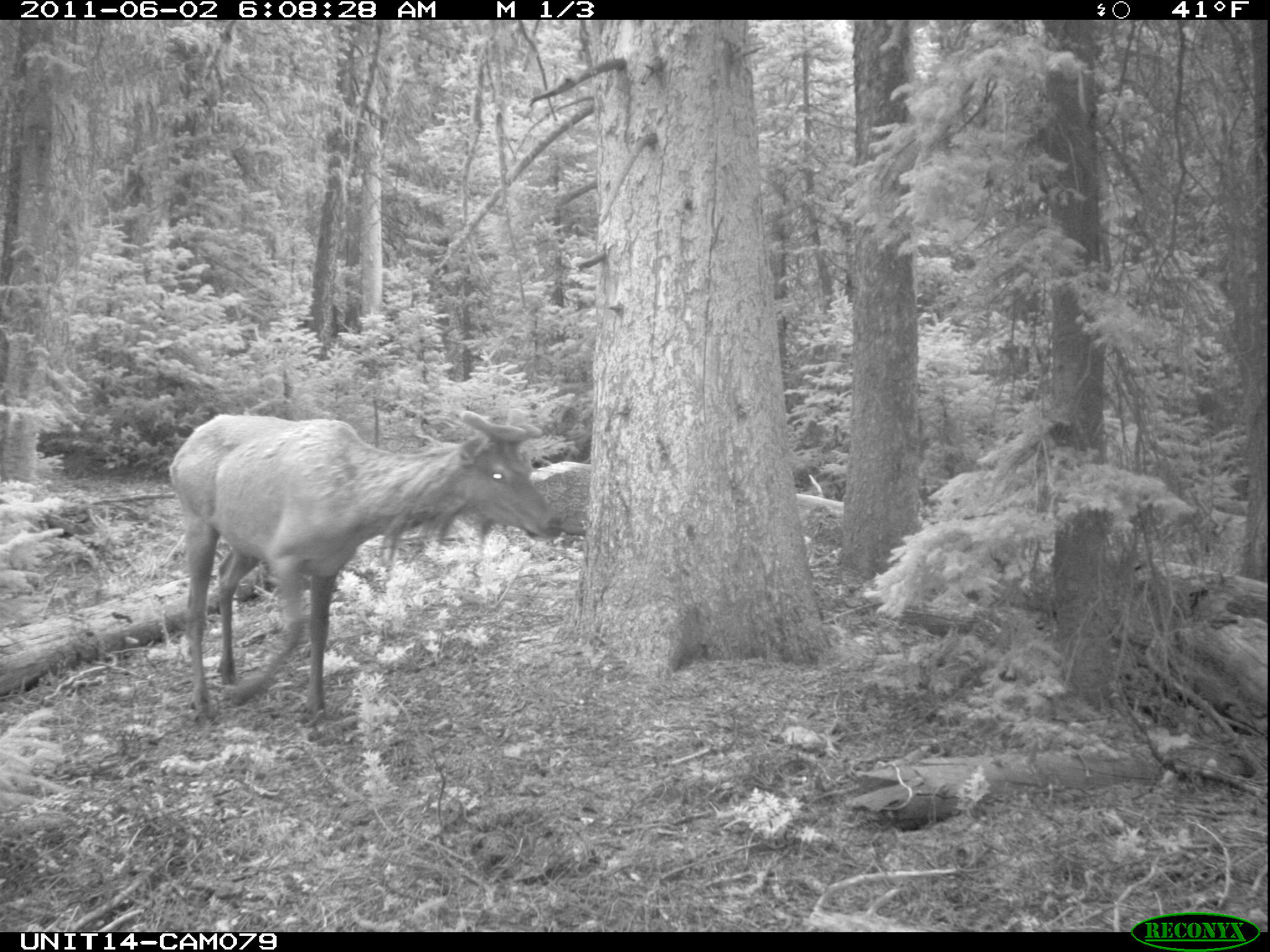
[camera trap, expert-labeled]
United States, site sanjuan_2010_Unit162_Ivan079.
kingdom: Animalia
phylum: Chordata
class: Mammalia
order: Artiodactyla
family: Cervidae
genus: Cervus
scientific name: Cervus elaphus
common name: red deer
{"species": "Cervus elaphus (red deer)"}